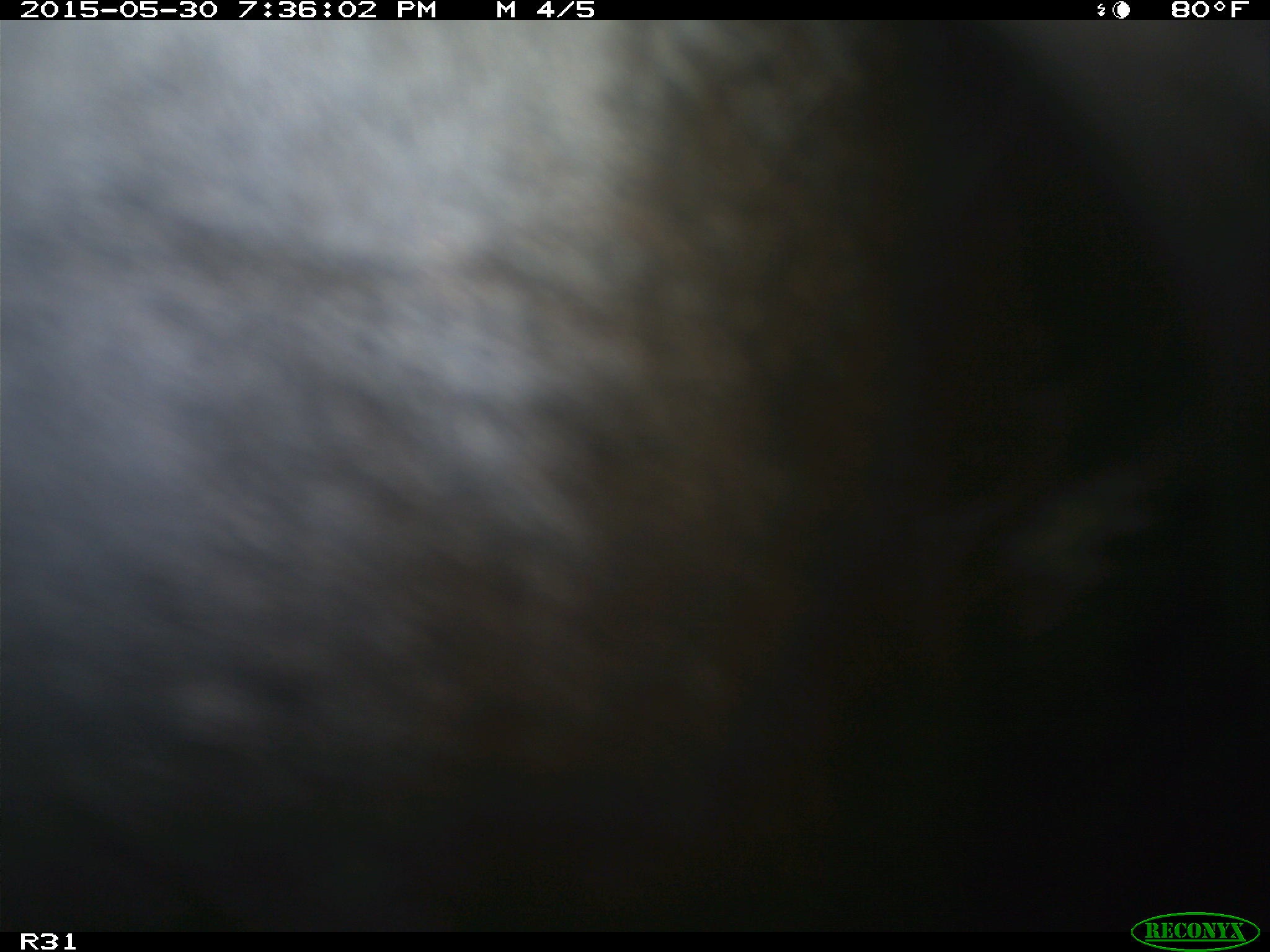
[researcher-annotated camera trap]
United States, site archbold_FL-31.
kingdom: Animalia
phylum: Chordata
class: Mammalia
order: Artiodactyla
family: Bovidae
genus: Bos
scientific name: Bos taurus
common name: domestic cow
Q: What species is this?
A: Bos taurus (domestic cow).